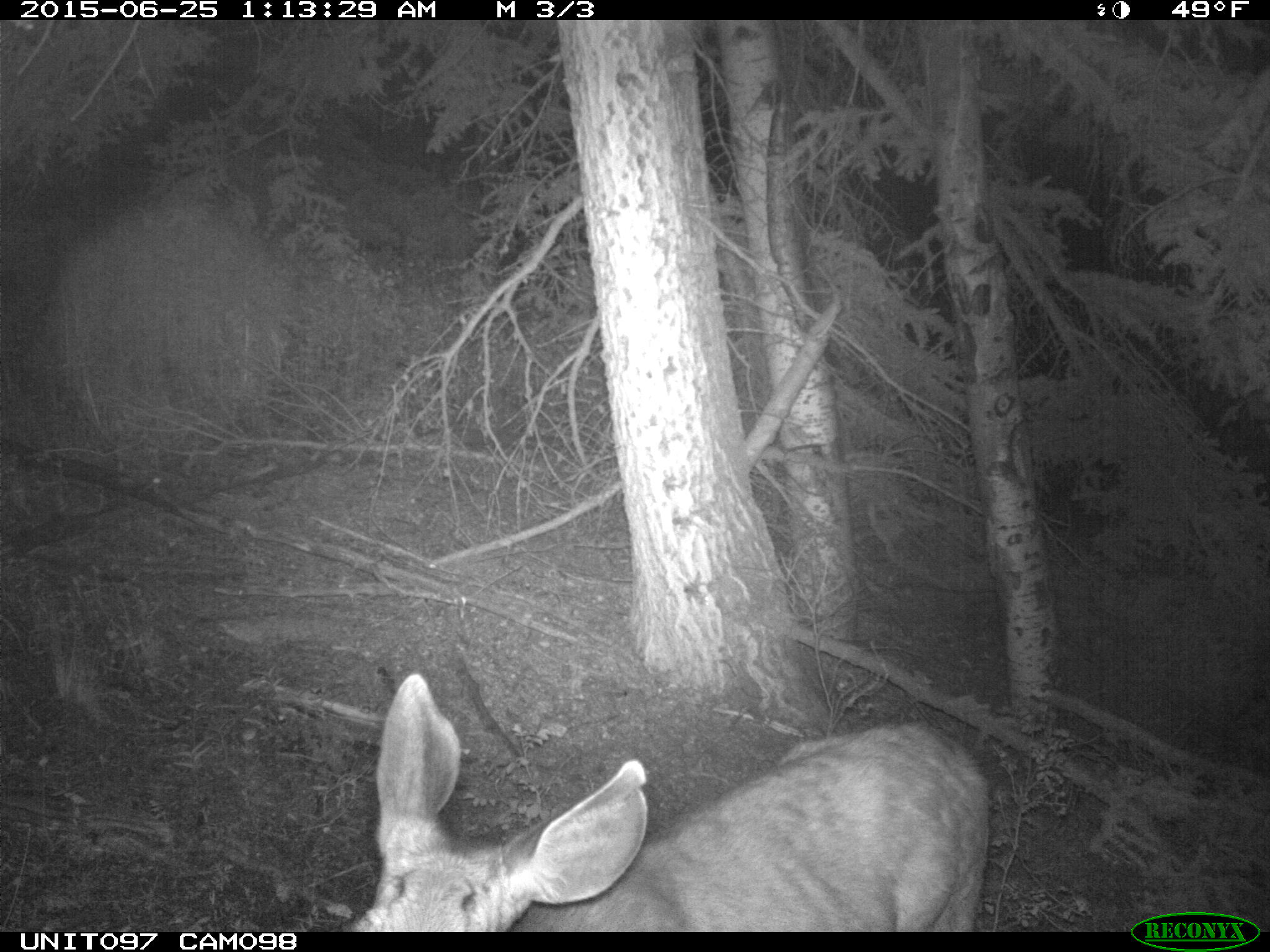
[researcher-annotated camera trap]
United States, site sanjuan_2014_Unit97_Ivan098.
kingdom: Animalia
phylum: Chordata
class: Mammalia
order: Artiodactyla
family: Cervidae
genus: Odocoileus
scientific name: Odocoileus hemionus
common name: mule deer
Odocoileus hemionus (mule deer).